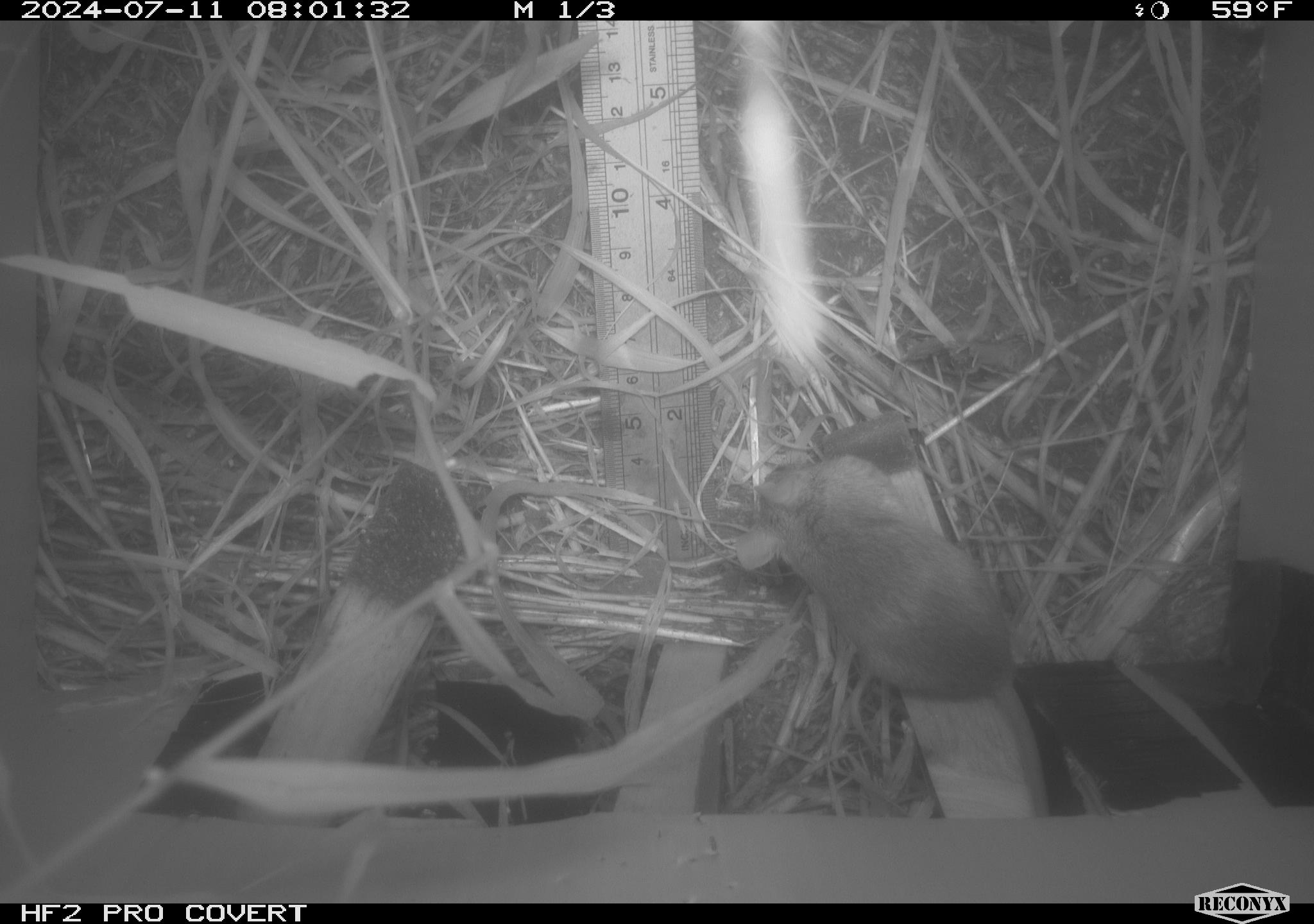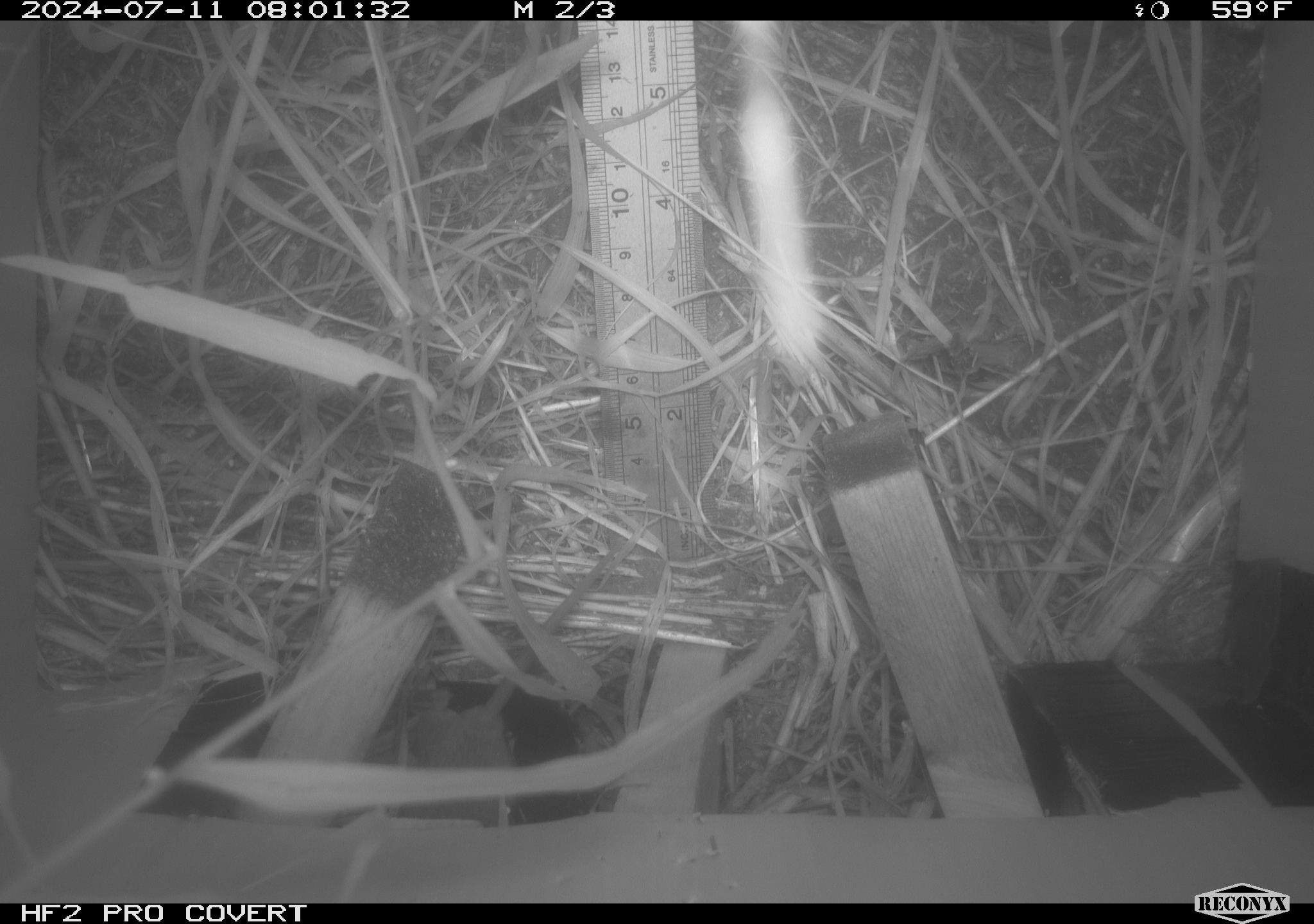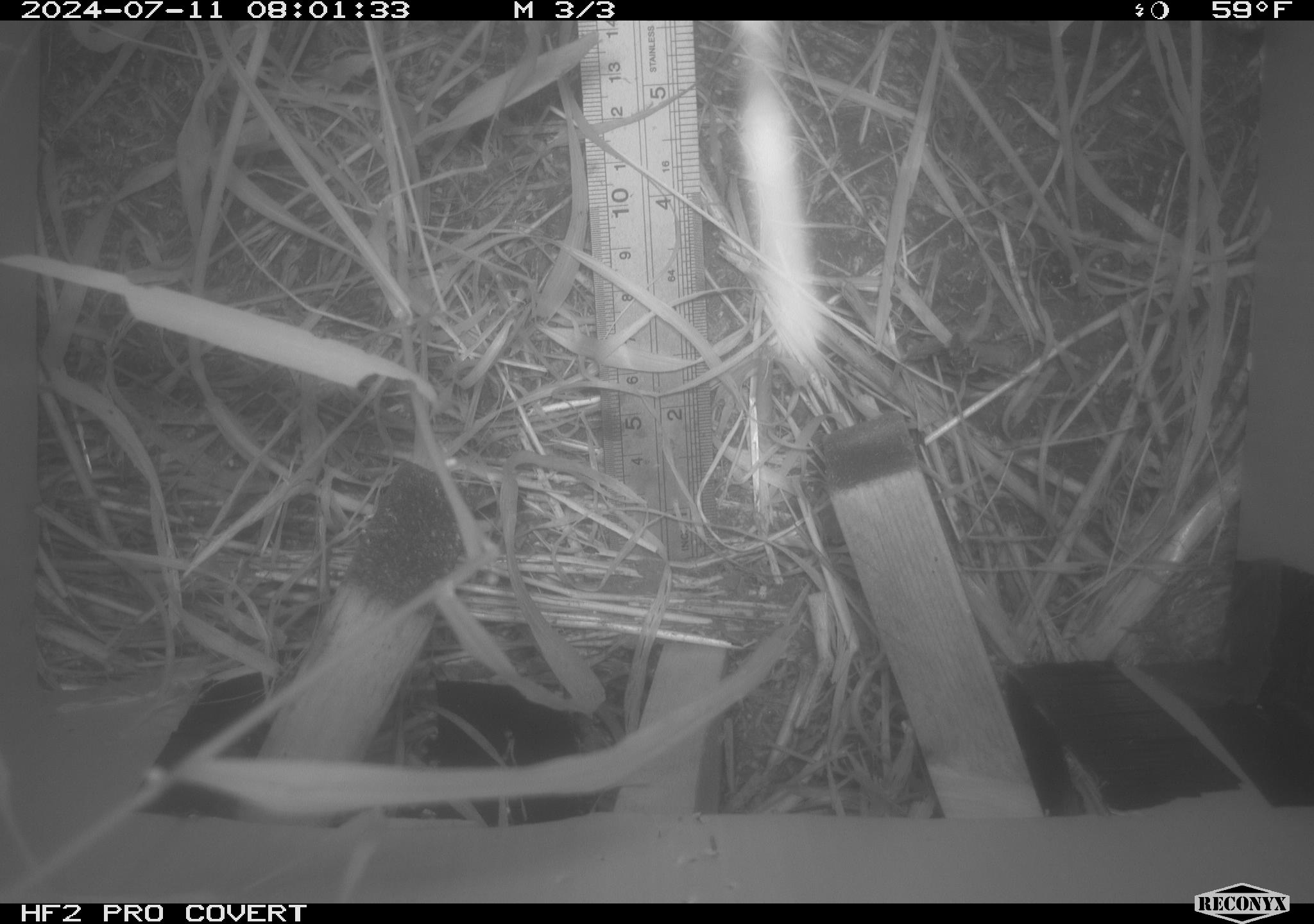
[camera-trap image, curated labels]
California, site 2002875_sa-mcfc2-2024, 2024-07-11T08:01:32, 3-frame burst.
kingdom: Animalia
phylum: Chordata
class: Mammalia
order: Rodentia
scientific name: Rodentia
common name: rodent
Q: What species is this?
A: Rodent (Rodentia).